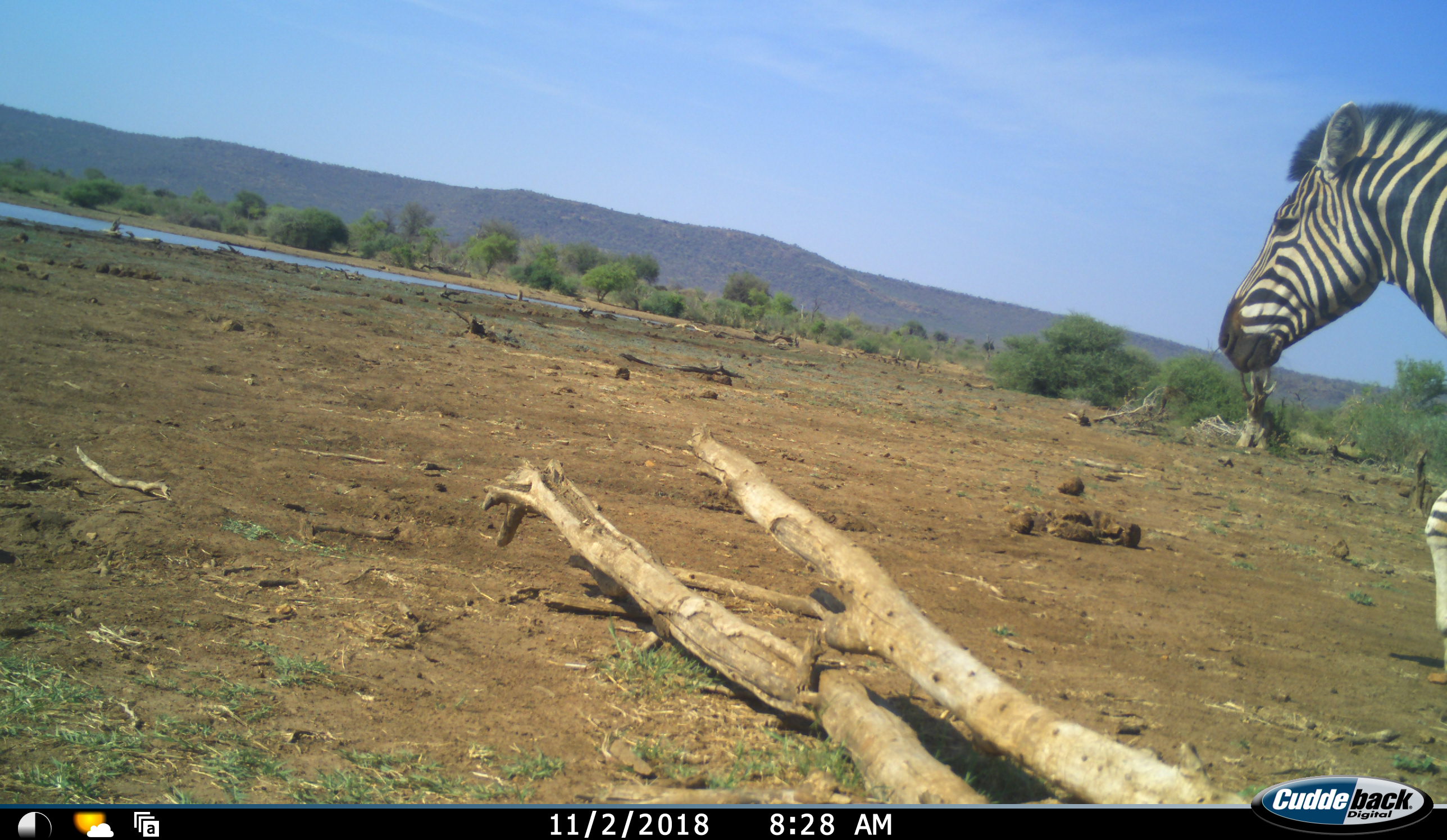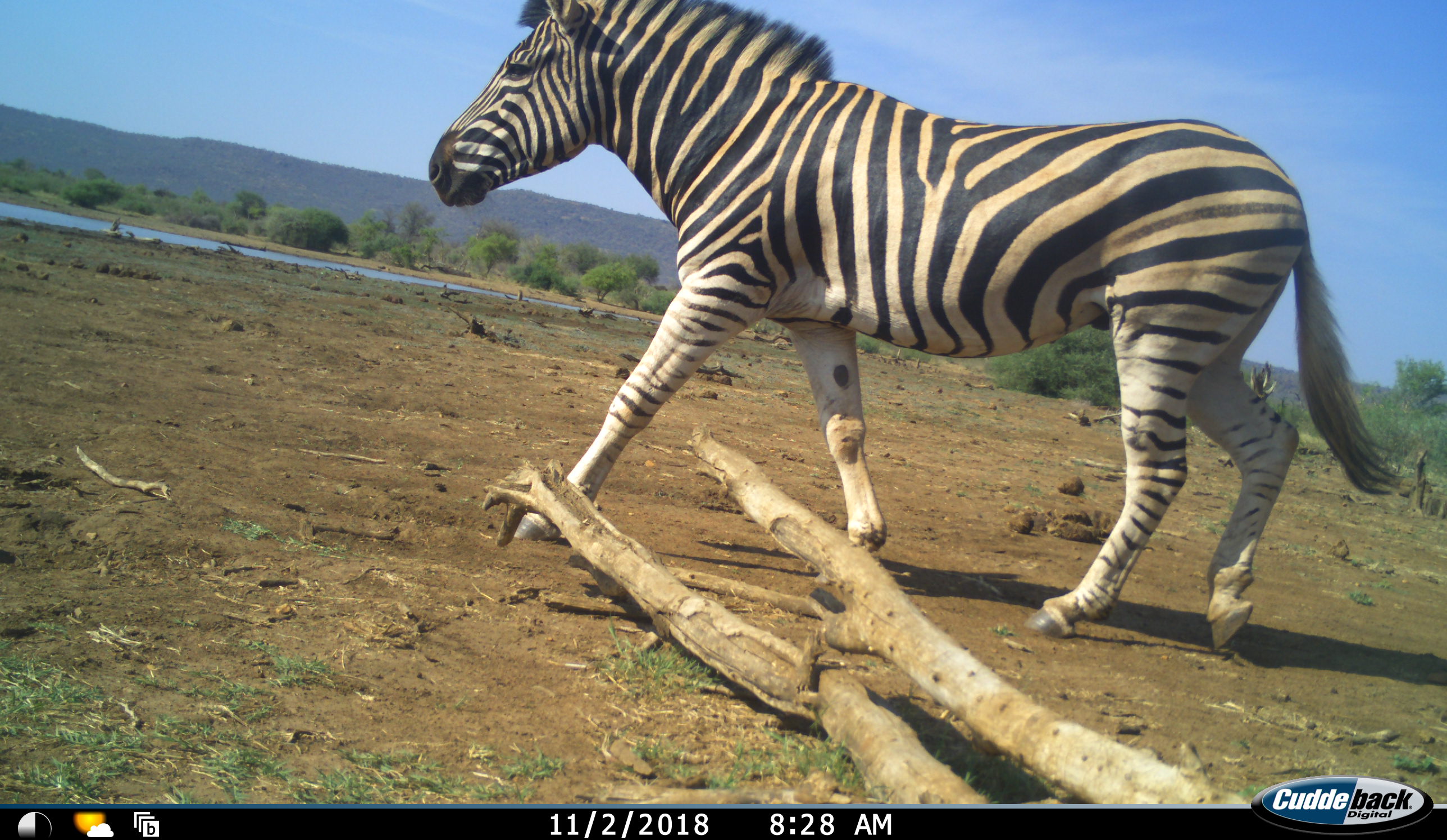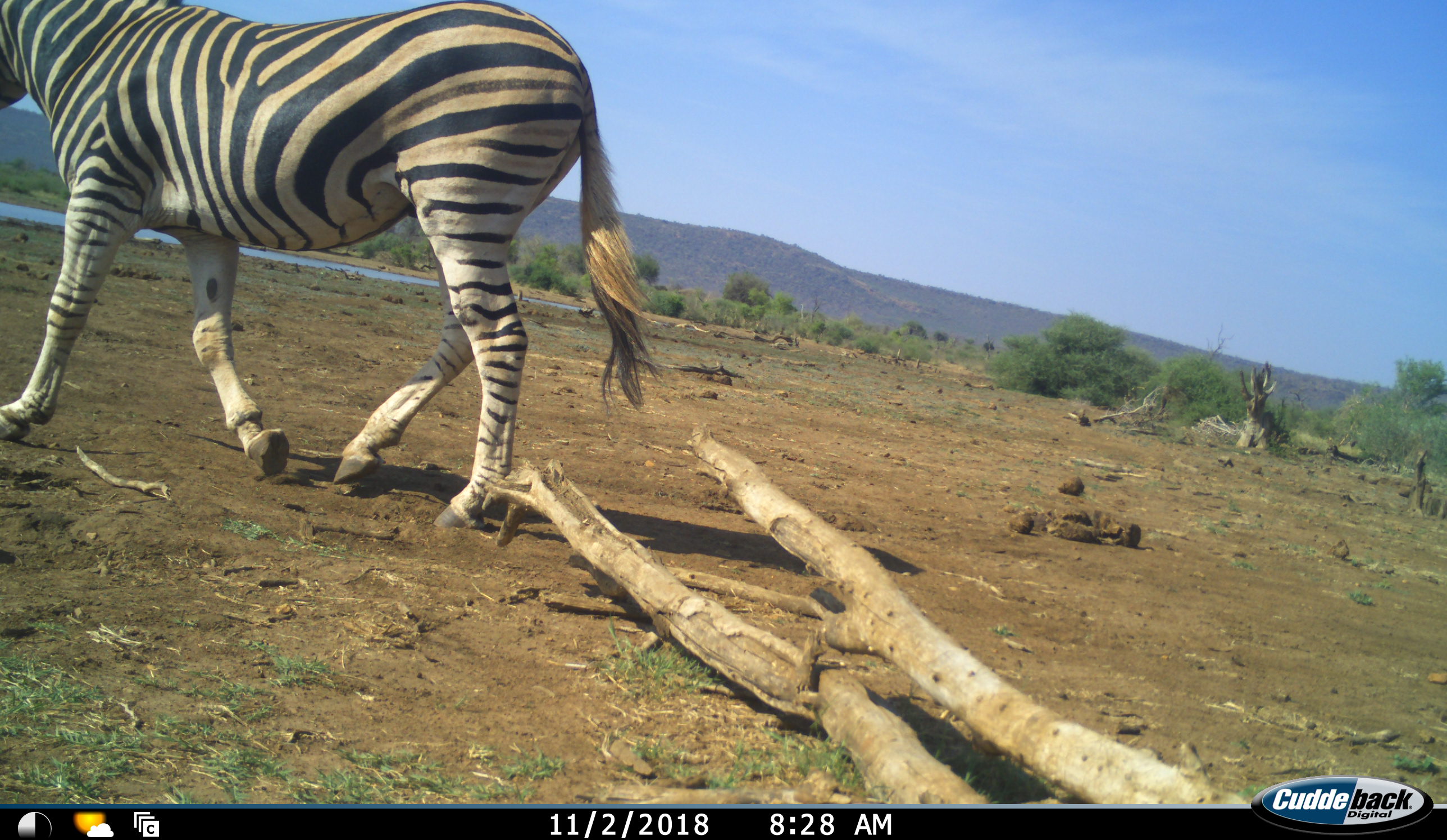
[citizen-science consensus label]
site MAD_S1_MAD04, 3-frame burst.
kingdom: Animalia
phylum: Chordata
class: Mammalia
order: Perissodactyla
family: Equidae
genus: Equus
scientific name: Equus quagga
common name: plains zebra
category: zebraplains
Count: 1.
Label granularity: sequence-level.